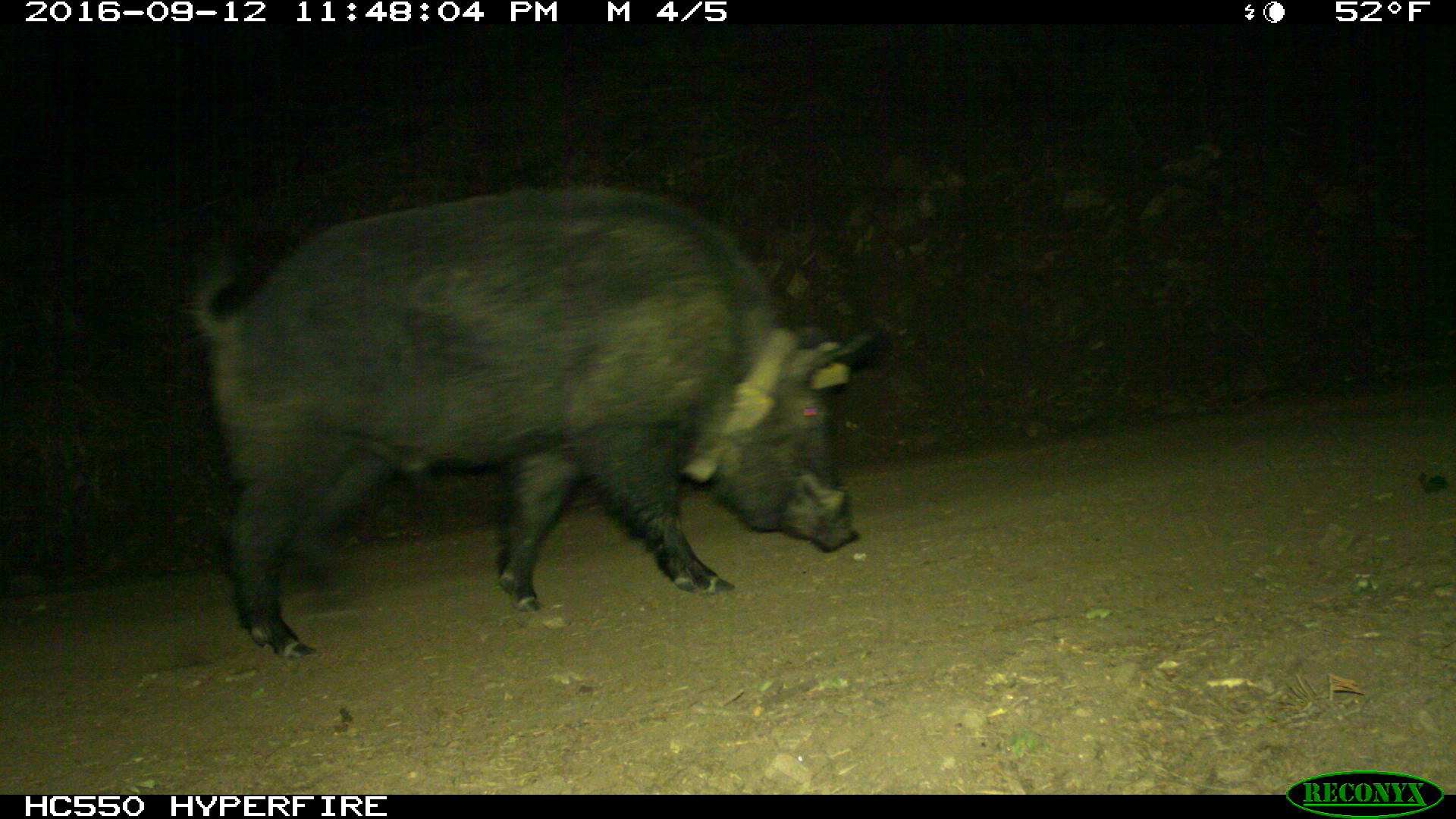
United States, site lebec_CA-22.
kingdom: Animalia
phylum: Chordata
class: Mammalia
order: Artiodactyla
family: Suidae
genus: Sus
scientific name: Sus scrofa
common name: wild boar